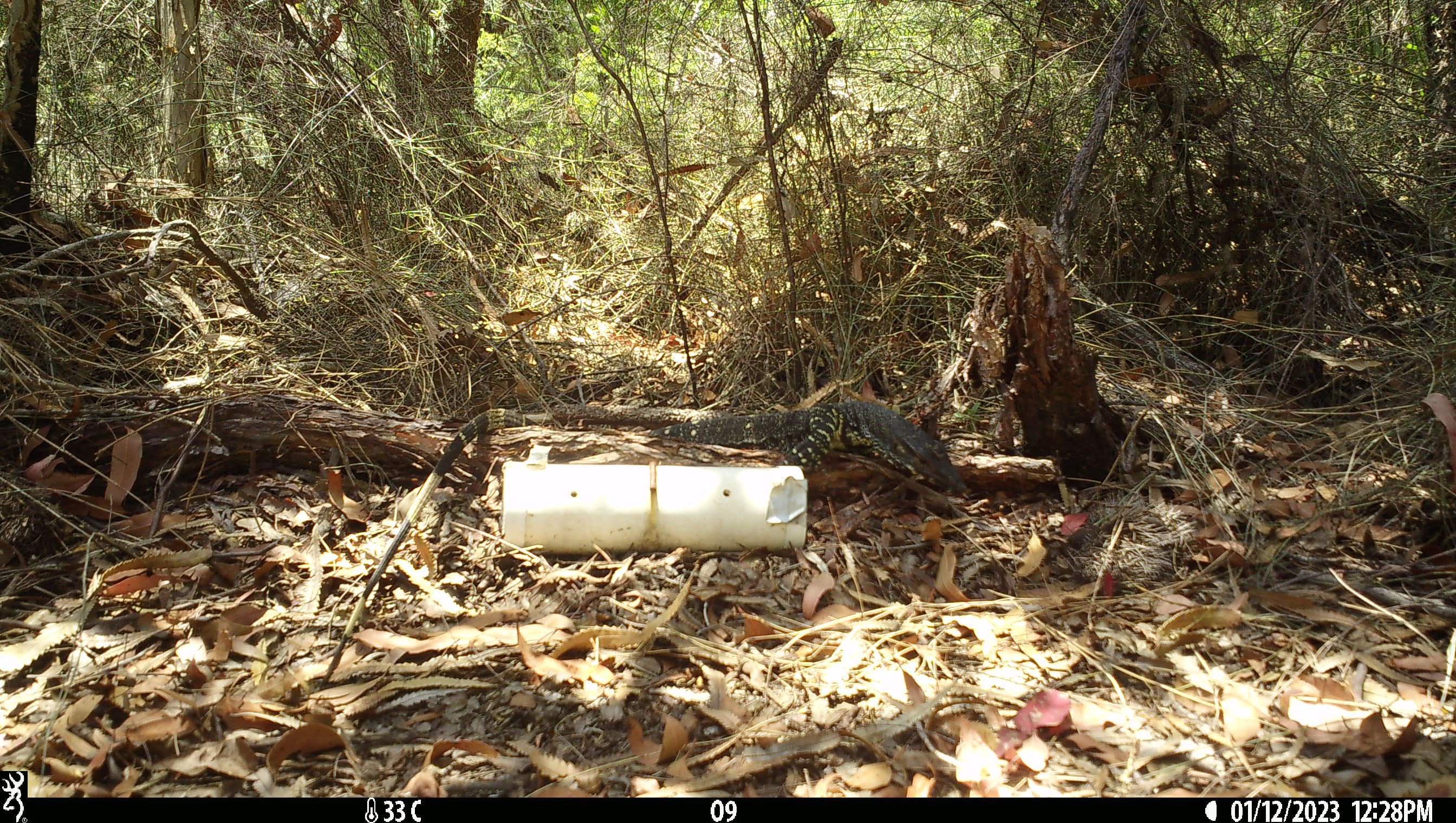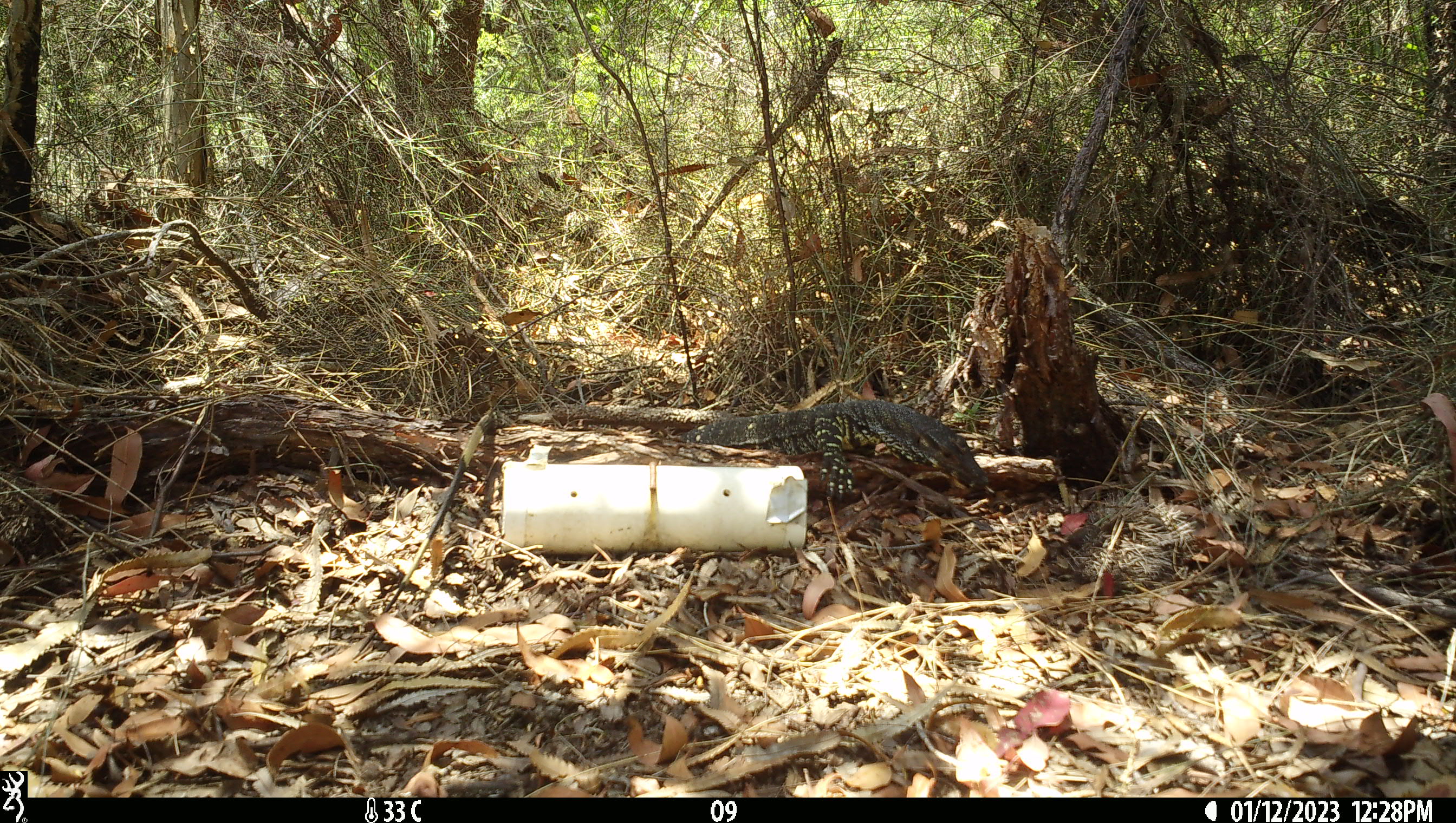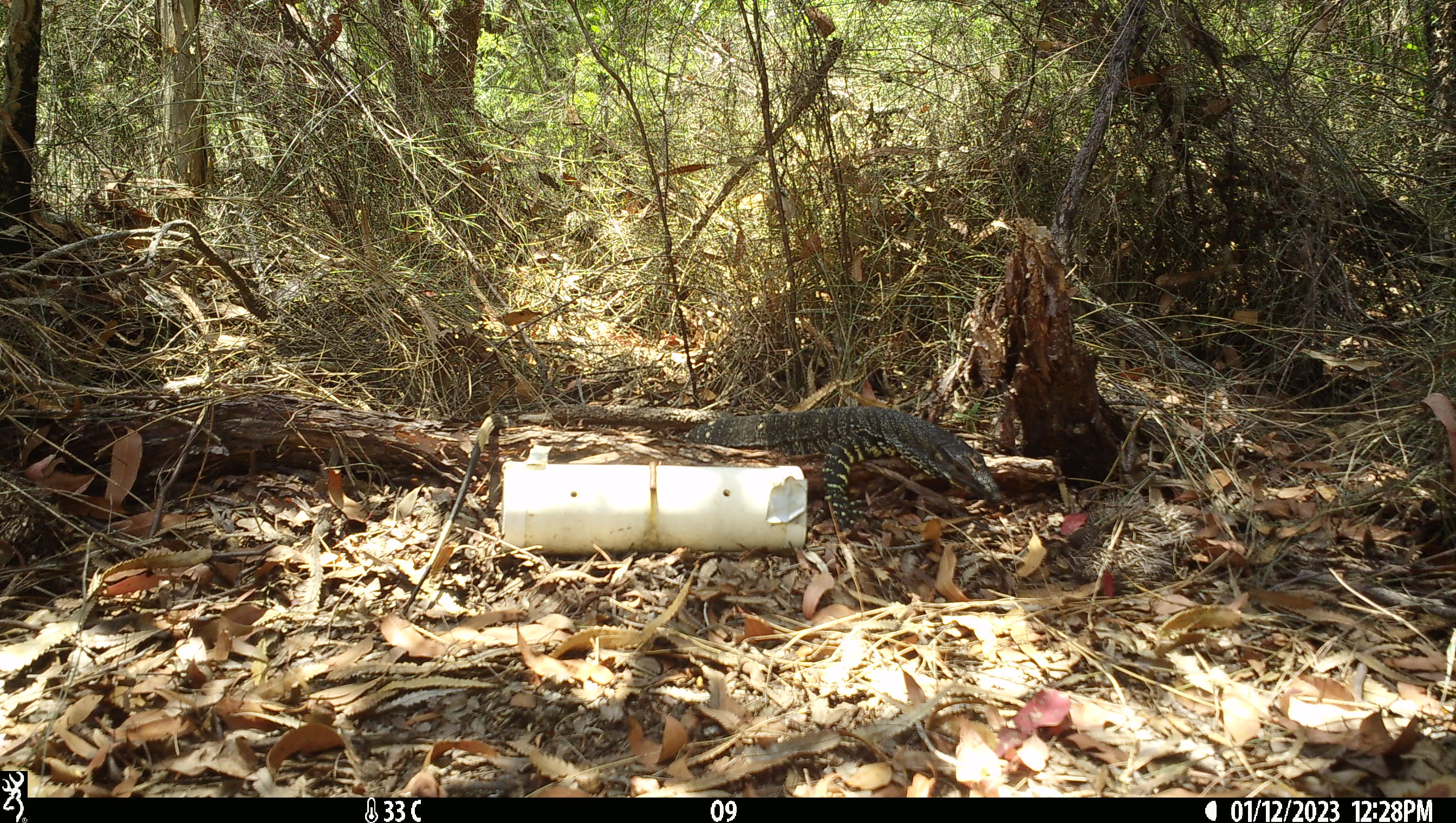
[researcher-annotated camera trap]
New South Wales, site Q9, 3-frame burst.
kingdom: Animalia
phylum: Chordata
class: Reptilia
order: Squamata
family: Varanidae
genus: Varanus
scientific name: Varanus varius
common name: lace monitor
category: goanna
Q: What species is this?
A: Goanna (lace monitor) (Varanus varius).